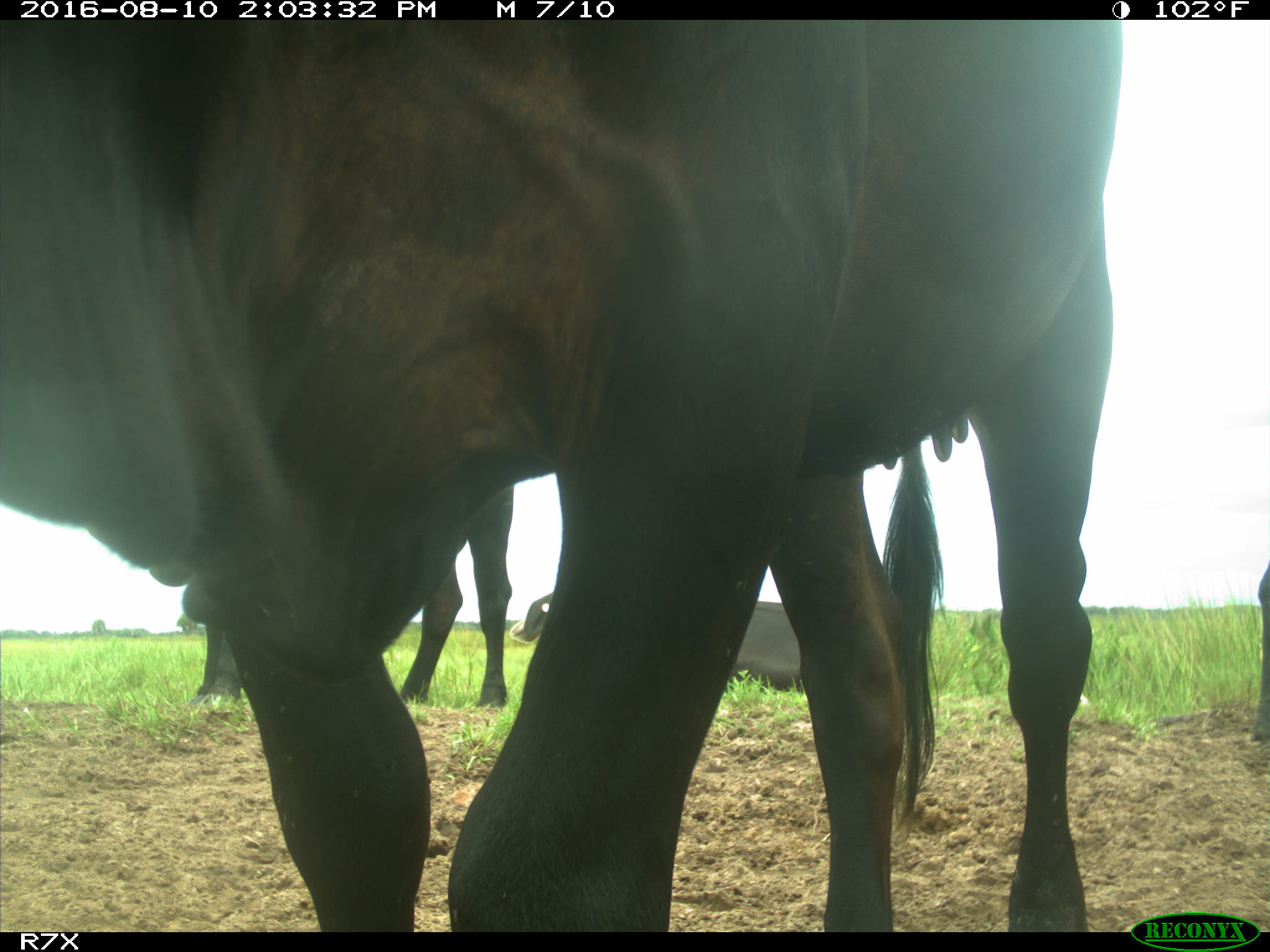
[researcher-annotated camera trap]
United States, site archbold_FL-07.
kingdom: Animalia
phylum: Chordata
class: Mammalia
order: Artiodactyla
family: Bovidae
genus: Bos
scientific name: Bos taurus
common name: domestic cow